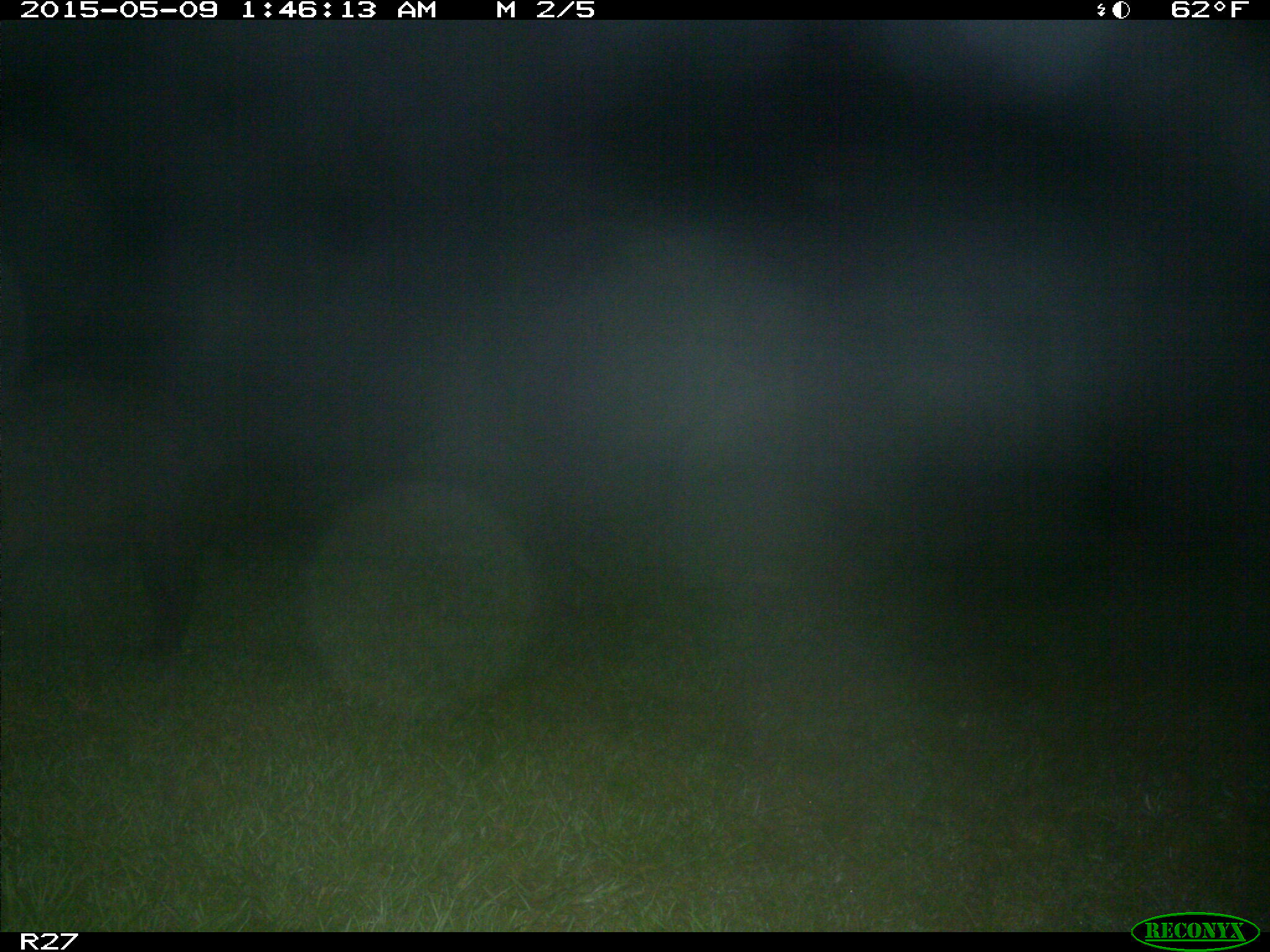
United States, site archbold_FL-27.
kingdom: Animalia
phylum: Chordata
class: Mammalia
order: Artiodactyla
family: Suidae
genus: Sus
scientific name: Sus scrofa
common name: wild boar